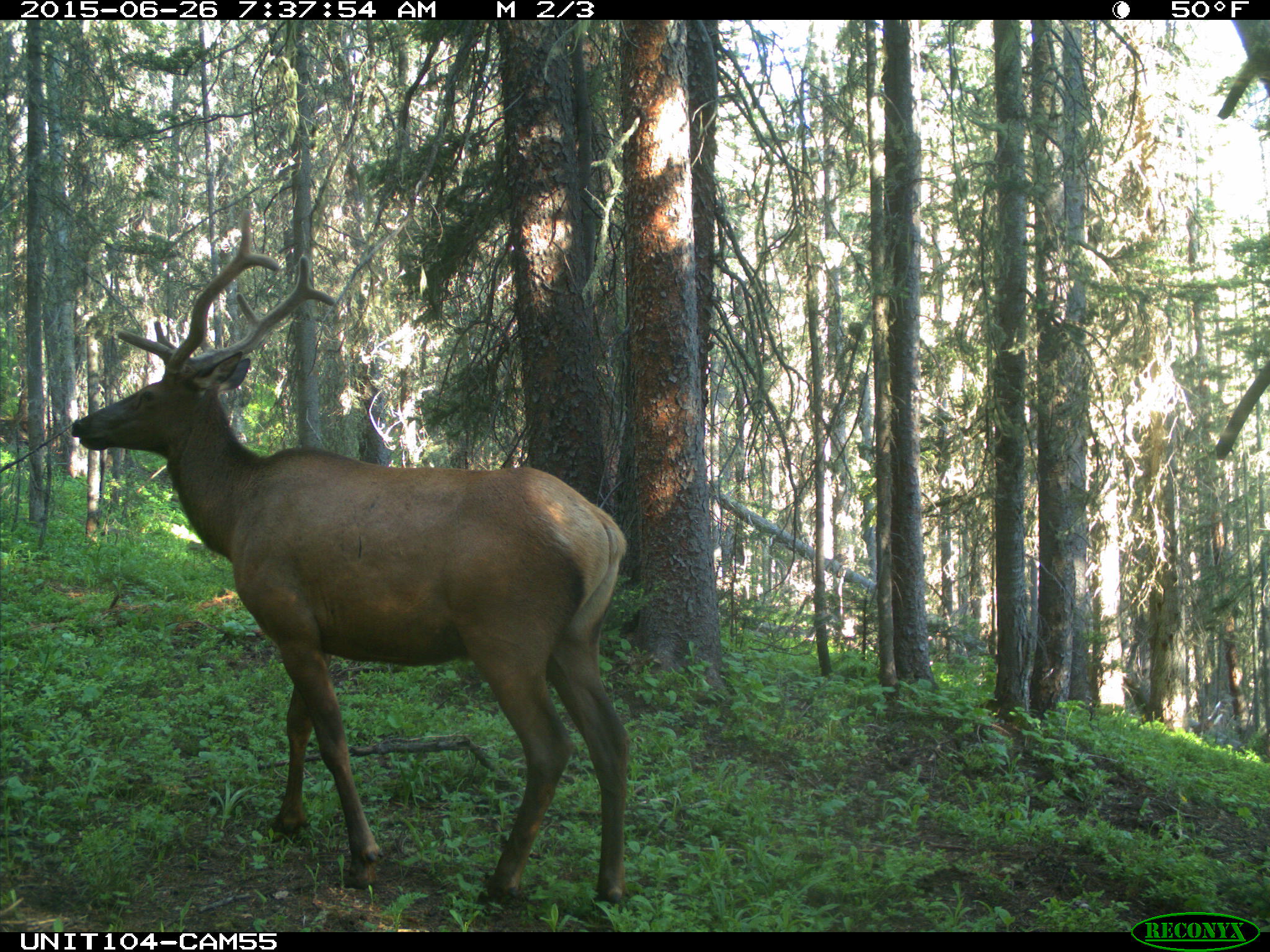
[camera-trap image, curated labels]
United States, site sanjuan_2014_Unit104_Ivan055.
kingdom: Animalia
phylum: Chordata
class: Mammalia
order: Artiodactyla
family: Cervidae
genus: Cervus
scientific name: Cervus elaphus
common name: red deer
Cervus elaphus (red deer).